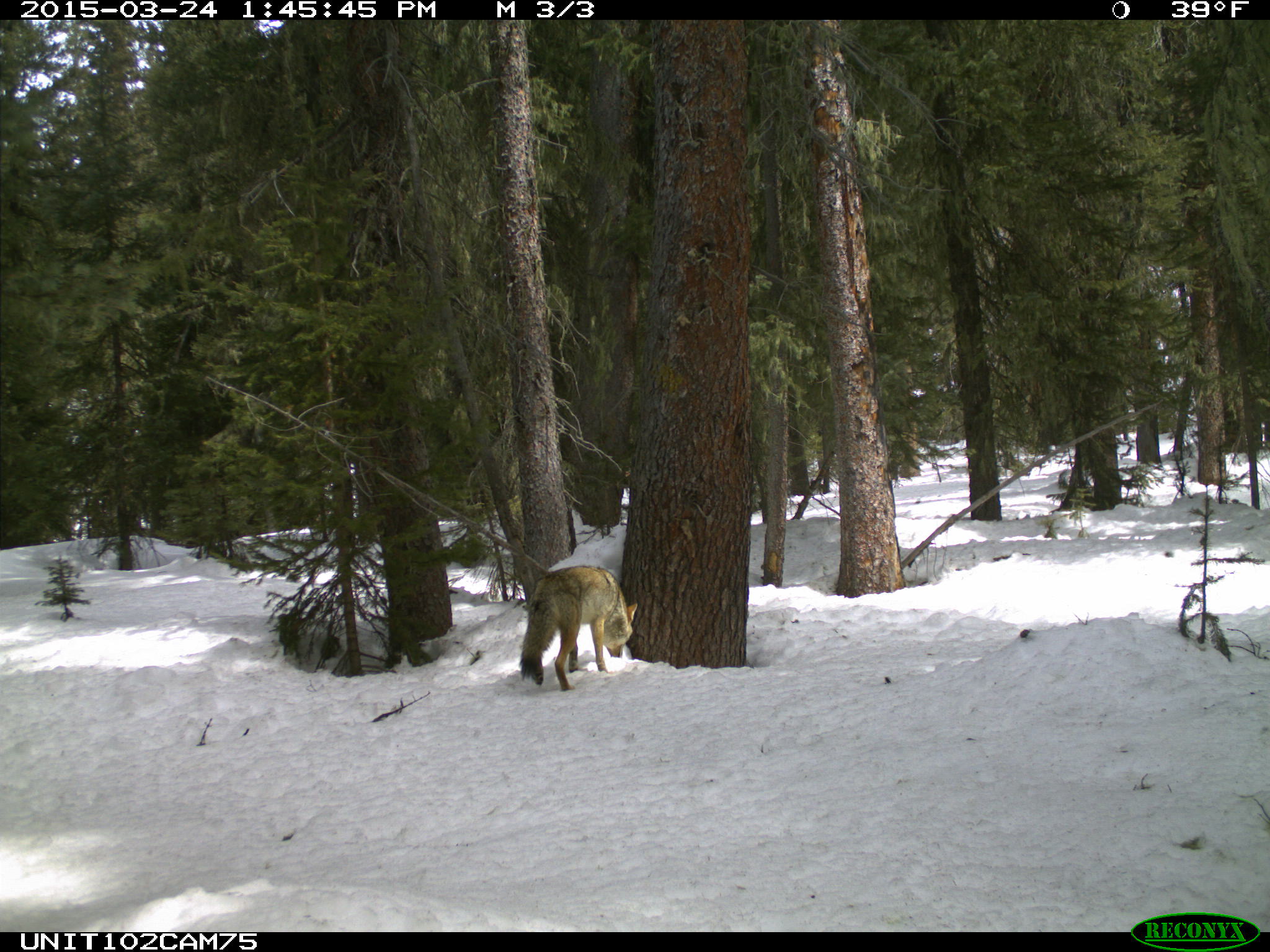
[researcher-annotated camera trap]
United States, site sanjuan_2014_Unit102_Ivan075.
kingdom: Animalia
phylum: Chordata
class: Mammalia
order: Carnivora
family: Canidae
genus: Canis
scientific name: Canis latrans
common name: coyote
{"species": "Canis latrans (coyote)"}